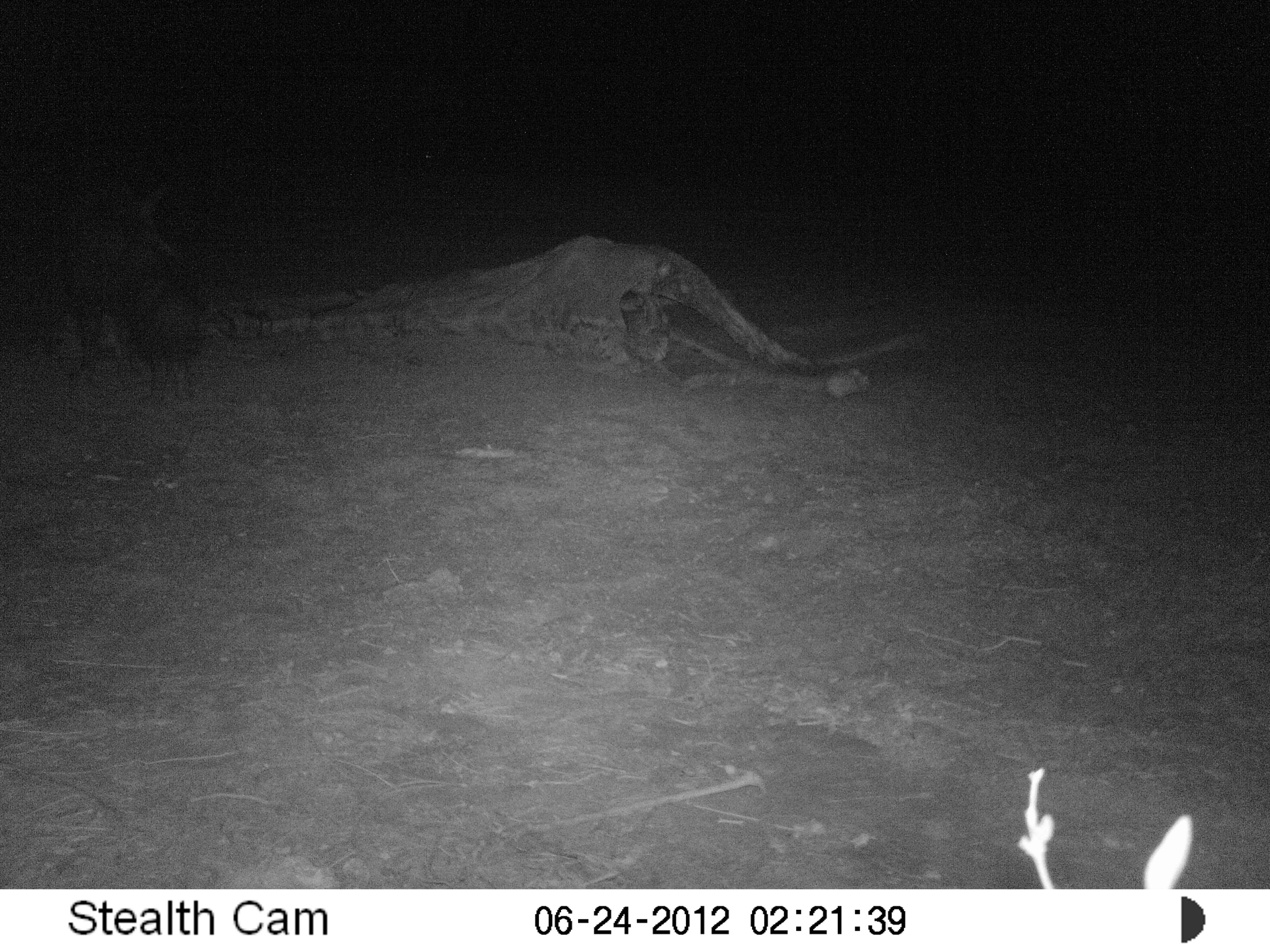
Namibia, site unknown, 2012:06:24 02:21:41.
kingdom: Animalia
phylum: Chordata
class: Mammalia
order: Carnivora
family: Hyaenidae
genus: Parahyaena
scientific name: Parahyaena brunnea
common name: brown hyena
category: hyaena brunnea